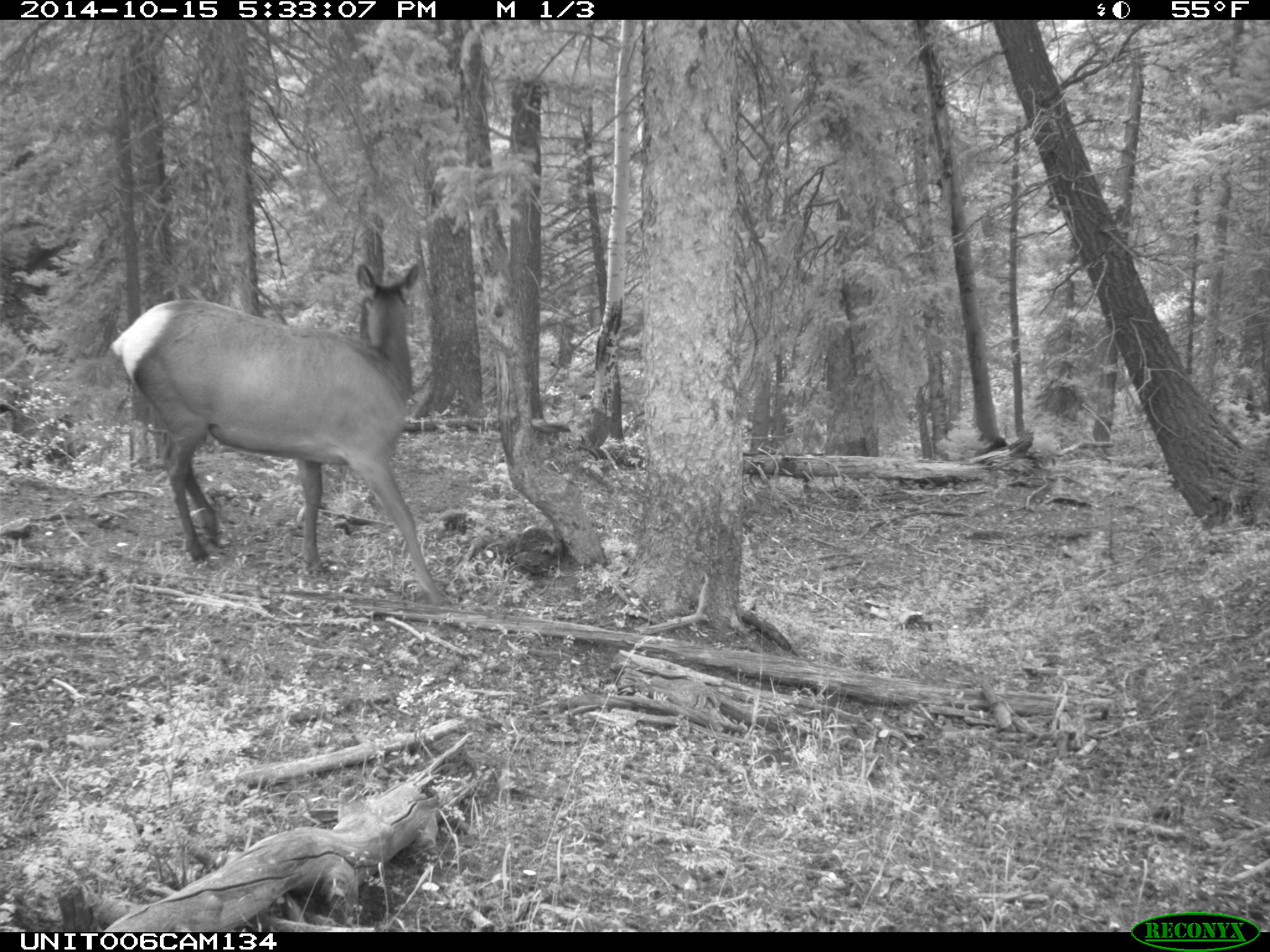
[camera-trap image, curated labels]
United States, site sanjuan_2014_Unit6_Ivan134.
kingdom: Animalia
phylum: Chordata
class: Mammalia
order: Artiodactyla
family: Cervidae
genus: Cervus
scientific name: Cervus elaphus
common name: red deer